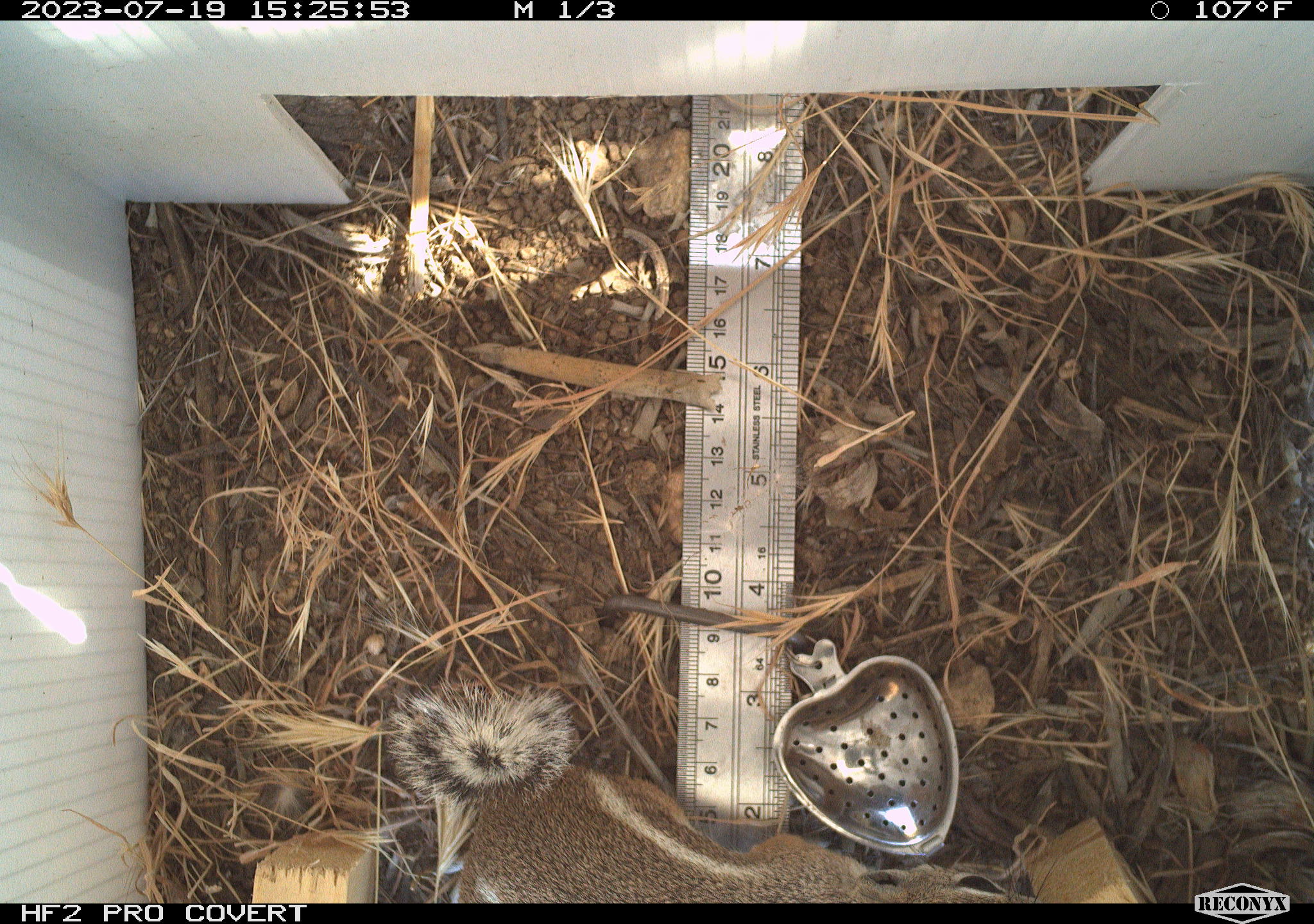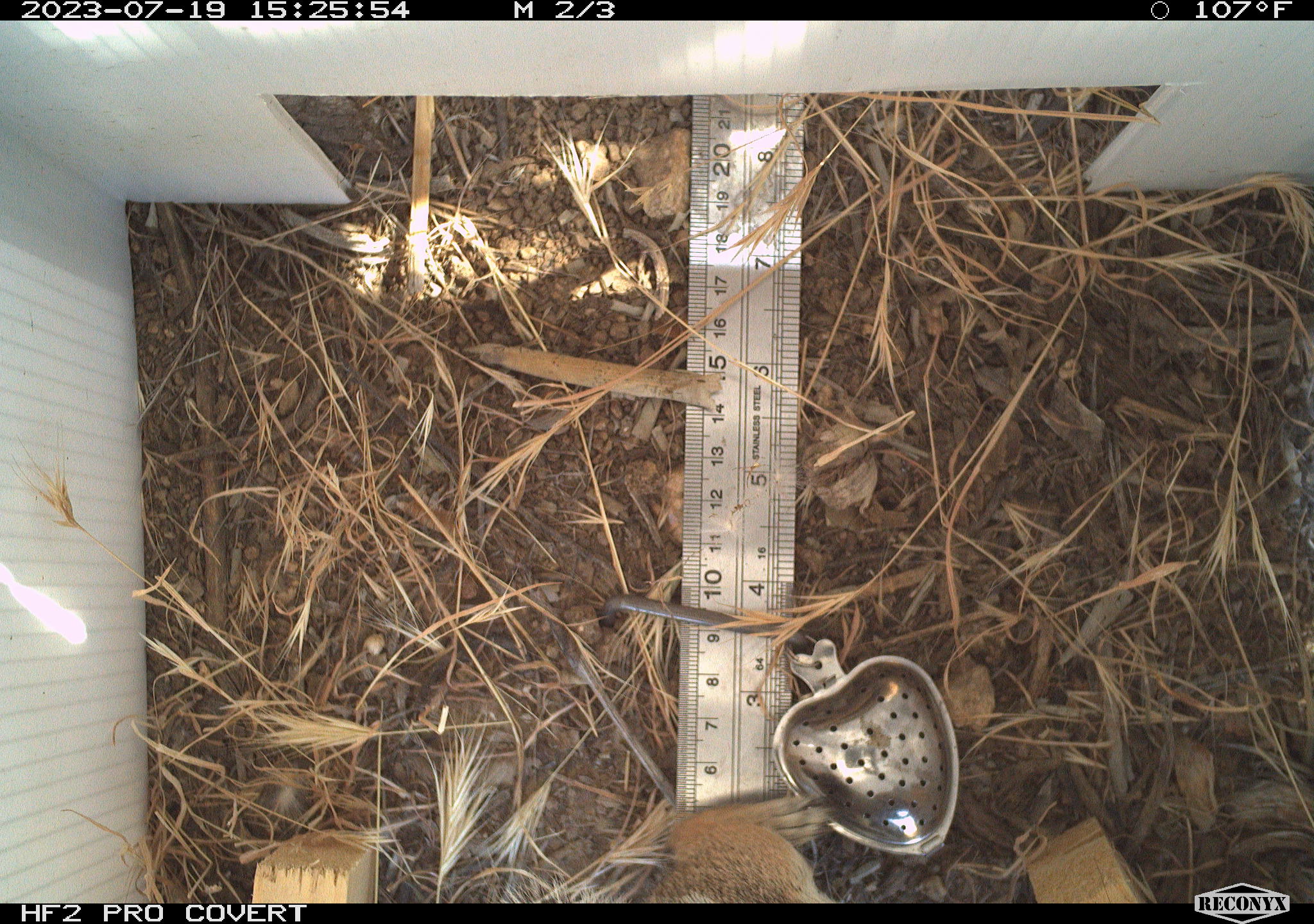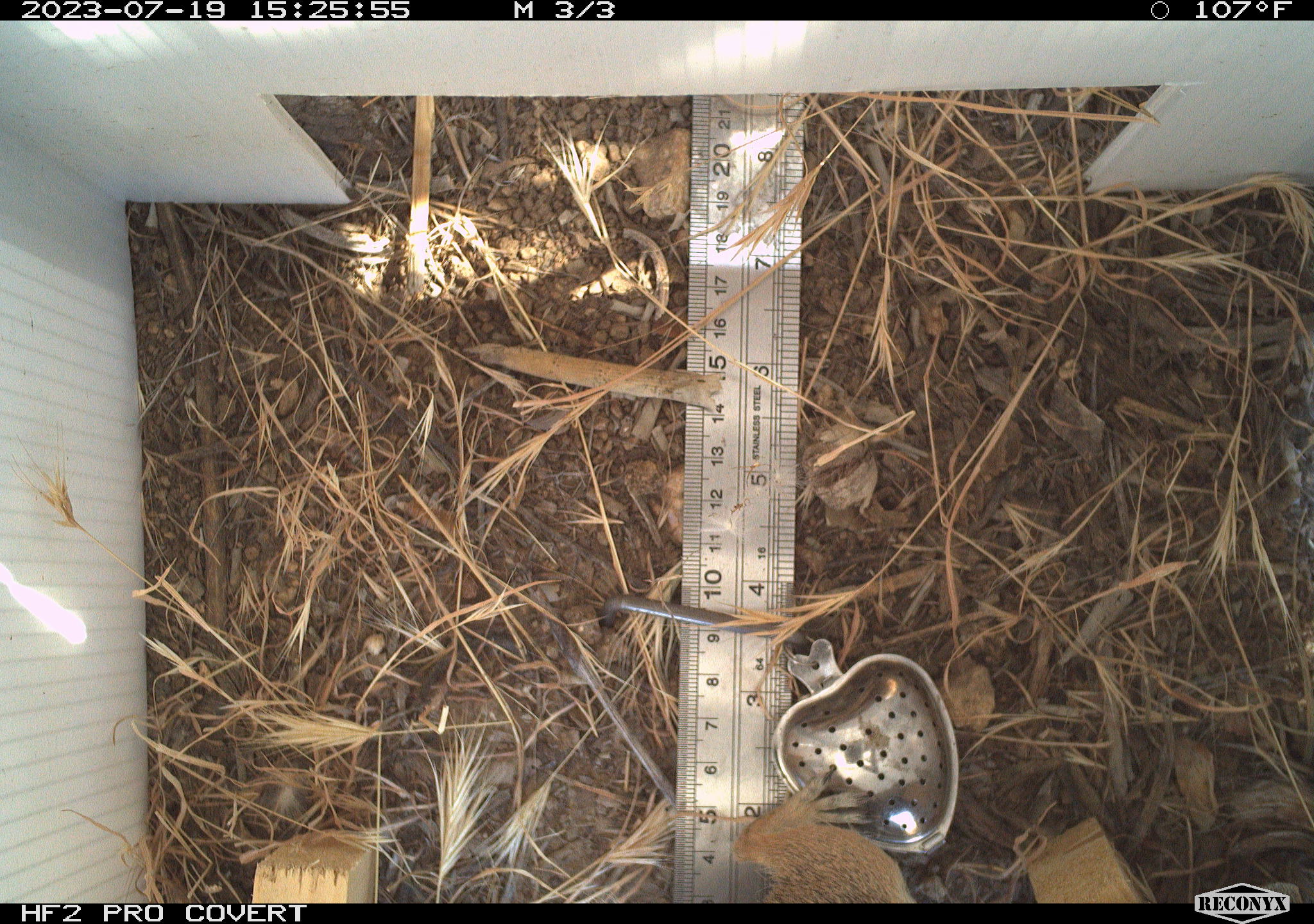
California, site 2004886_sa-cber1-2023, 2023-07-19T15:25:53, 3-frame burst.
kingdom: Animalia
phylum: Chordata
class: Mammalia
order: Rodentia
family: Sciuridae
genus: Ammospermophilus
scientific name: Ammospermophilus leucurus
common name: white-tailed antelope squirrel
White-tailed antelope squirrel (Ammospermophilus leucurus).